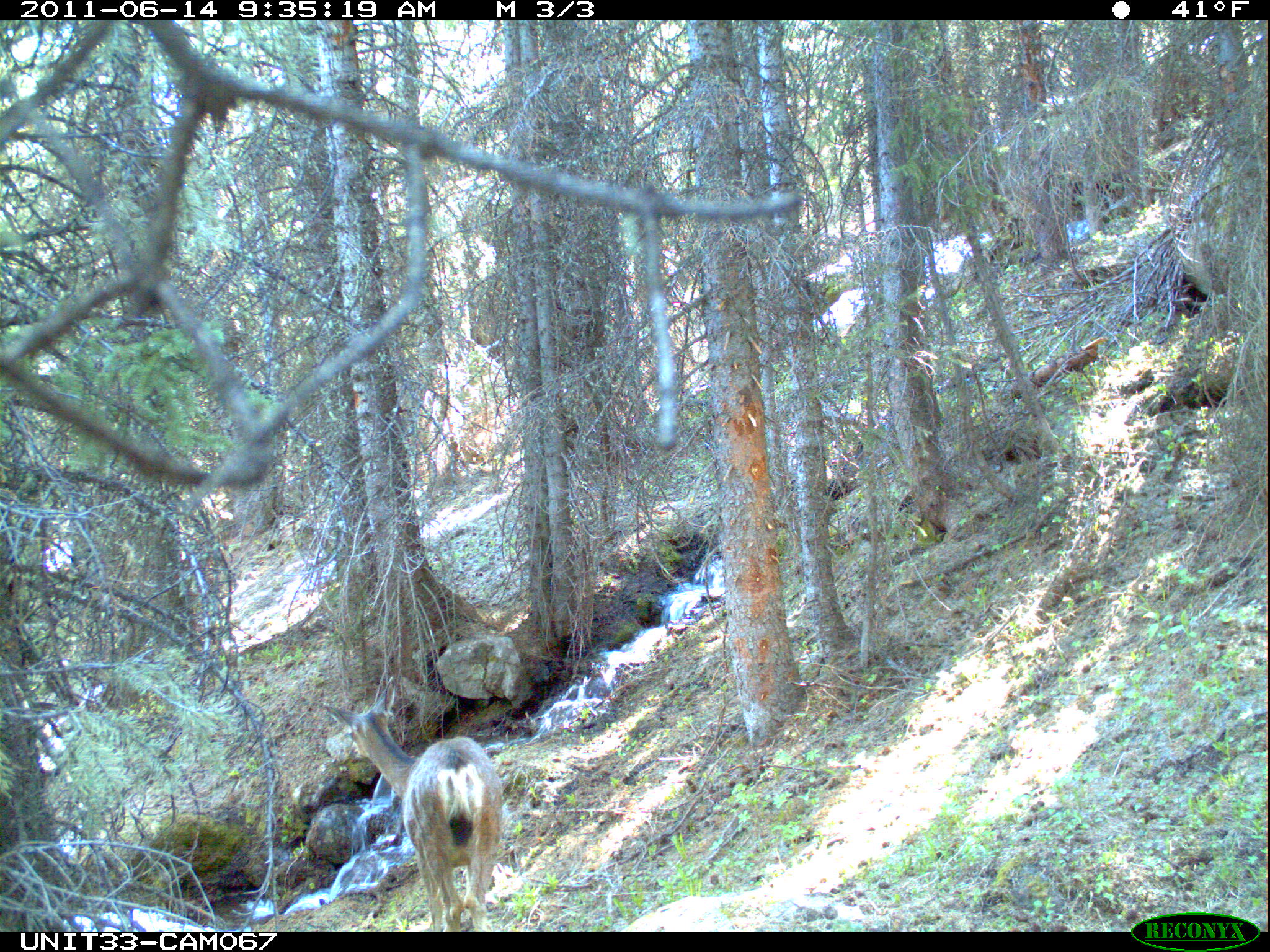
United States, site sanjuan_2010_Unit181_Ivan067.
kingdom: Animalia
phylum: Chordata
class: Mammalia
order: Artiodactyla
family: Cervidae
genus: Odocoileus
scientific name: Odocoileus hemionus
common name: mule deer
Odocoileus hemionus (mule deer).